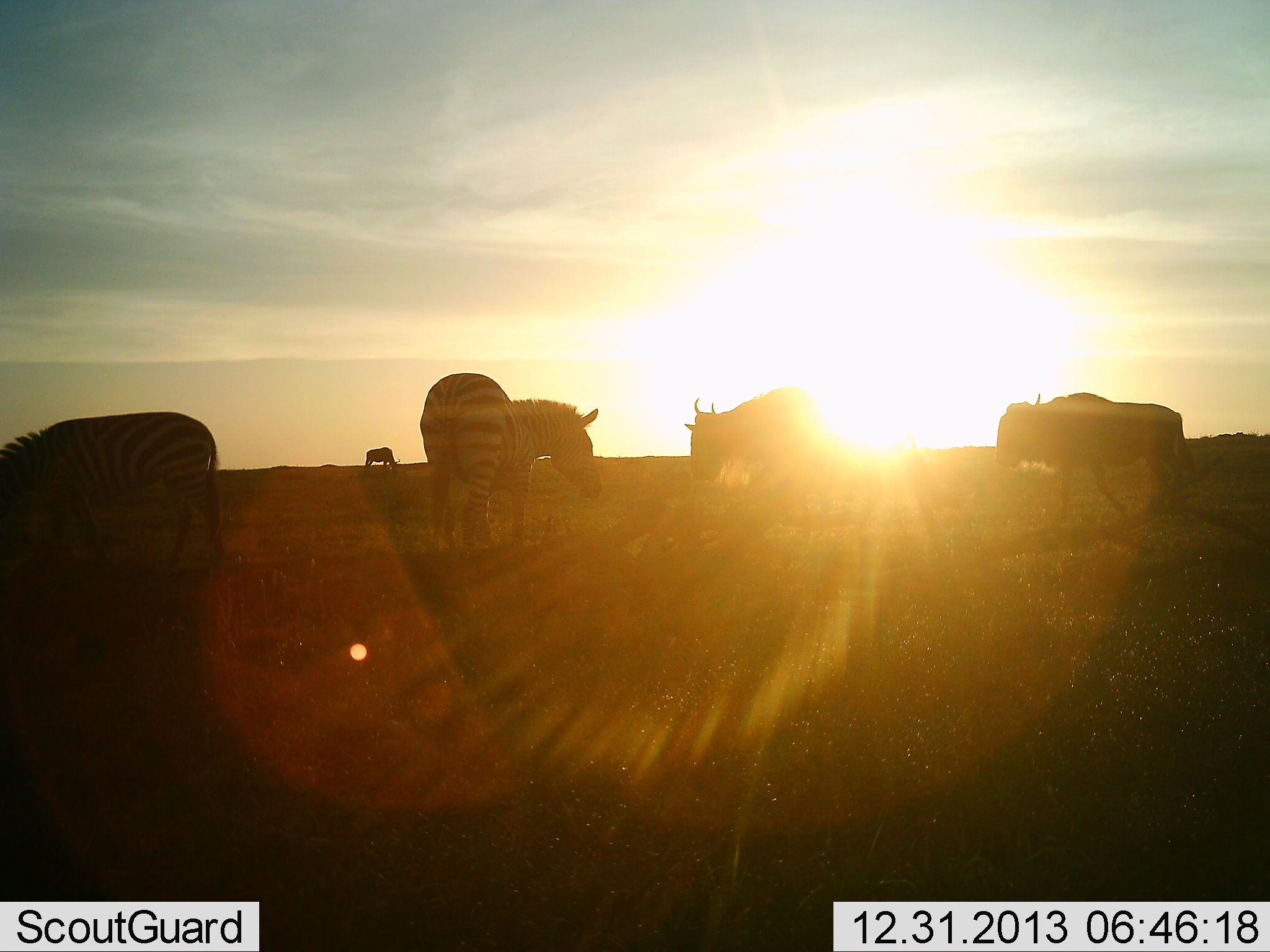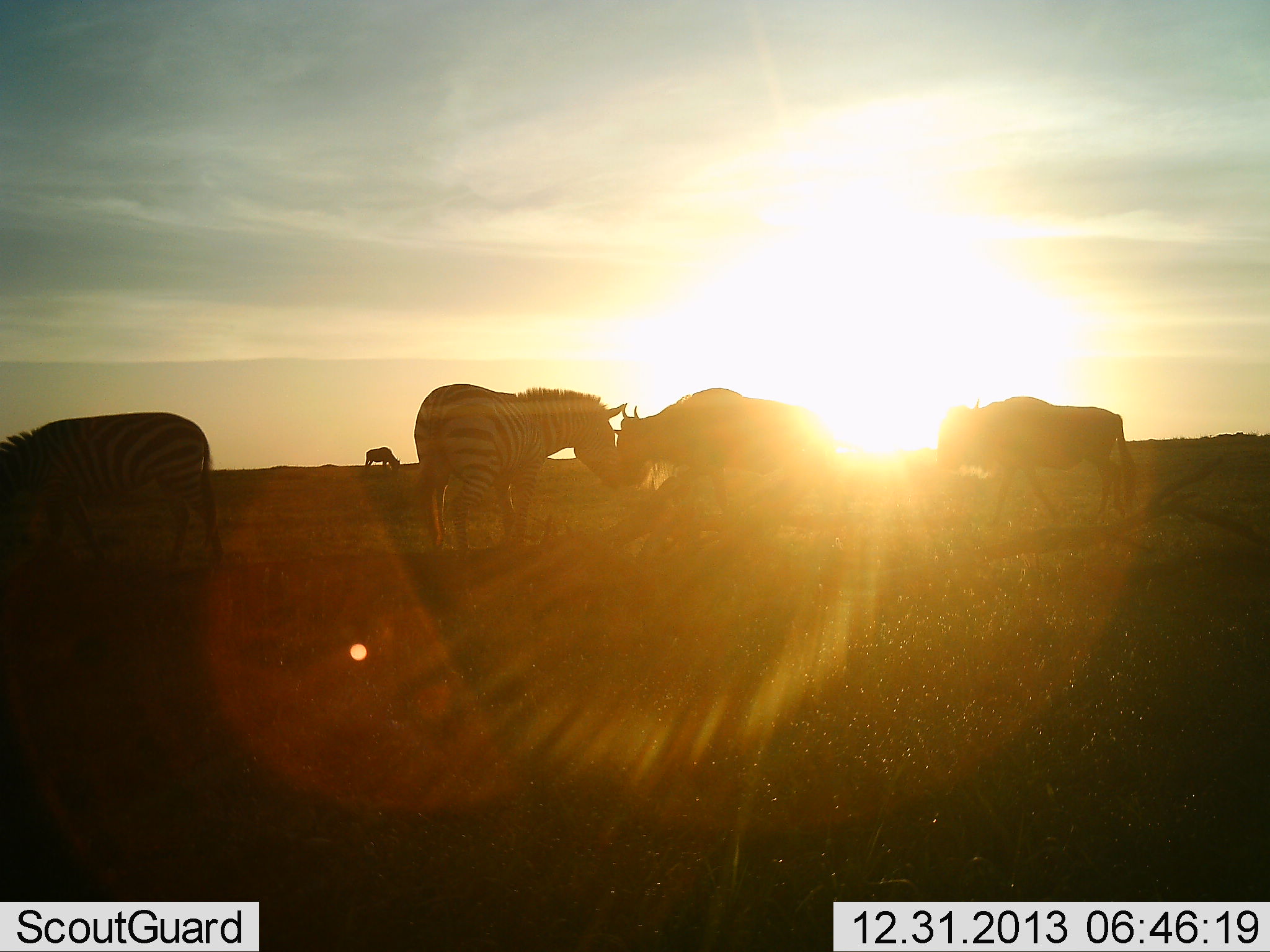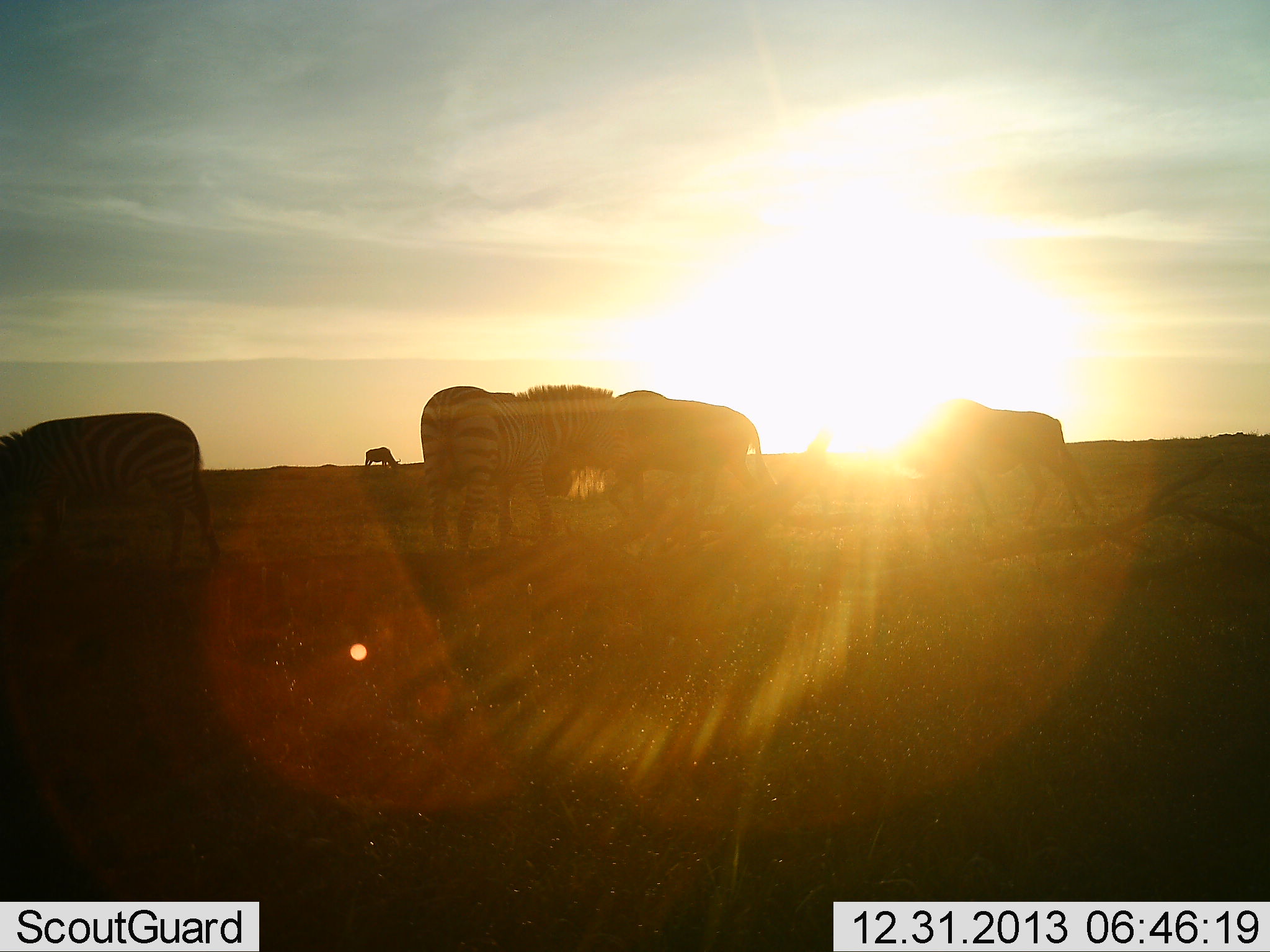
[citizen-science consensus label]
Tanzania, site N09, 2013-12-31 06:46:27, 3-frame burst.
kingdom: Animalia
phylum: Chordata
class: Mammalia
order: Artiodactyla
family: Bovidae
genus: Connochaetes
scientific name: Connochaetes taurinus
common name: blue wildebeest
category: wildebeest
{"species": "wildebeest (blue wildebeest) (Connochaetes taurinus)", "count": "3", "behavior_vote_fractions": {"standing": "27%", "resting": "0%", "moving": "82%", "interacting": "9%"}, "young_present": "0%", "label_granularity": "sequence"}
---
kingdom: Animalia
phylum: Chordata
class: Mammalia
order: Perissodactyla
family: Equidae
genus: Equus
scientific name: Equus quagga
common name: plains zebra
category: zebra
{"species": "zebra (plains zebra) (Equus quagga)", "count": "2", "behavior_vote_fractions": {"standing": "91%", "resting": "0%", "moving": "0%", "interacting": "9%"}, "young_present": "0%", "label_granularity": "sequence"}